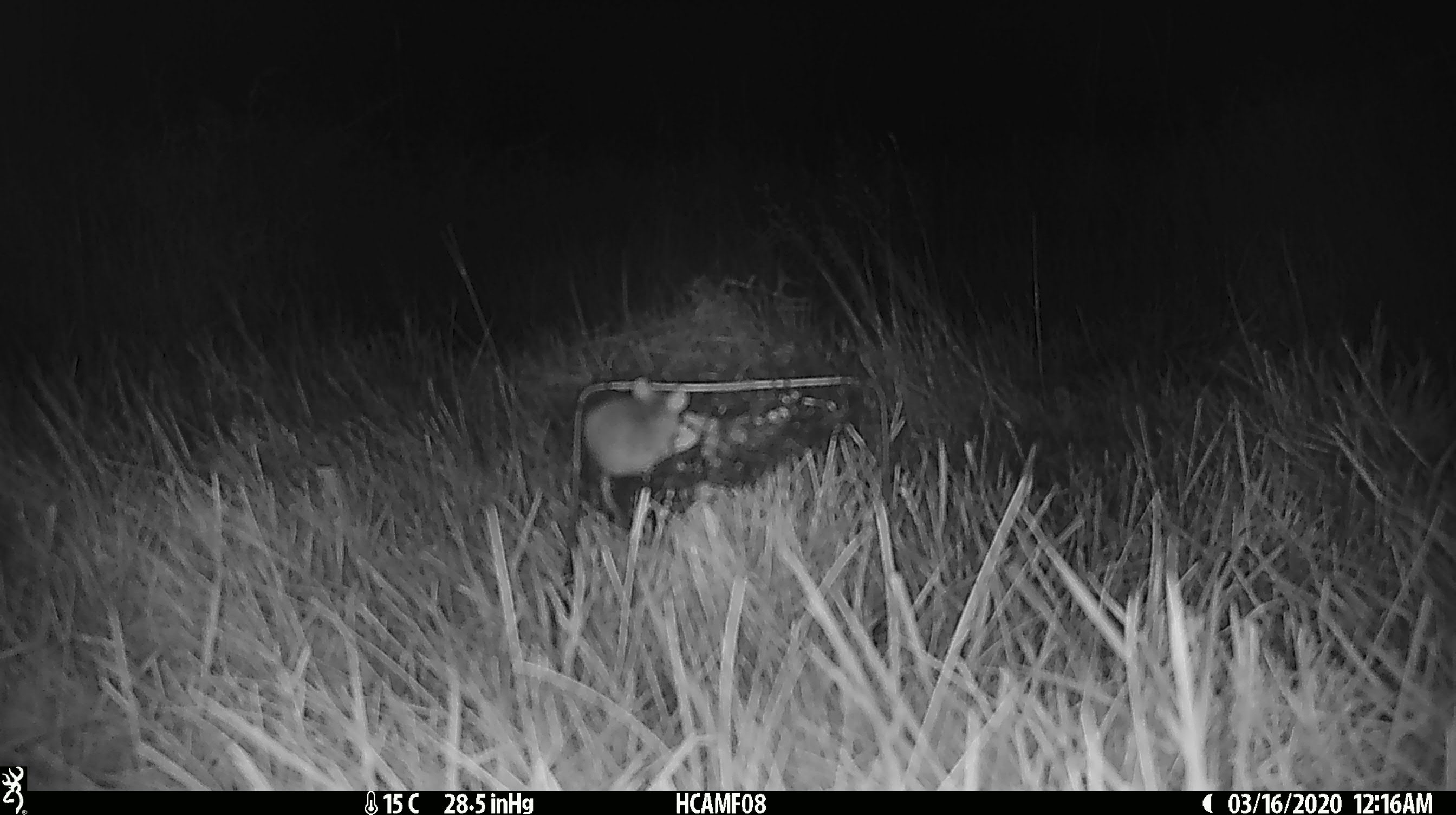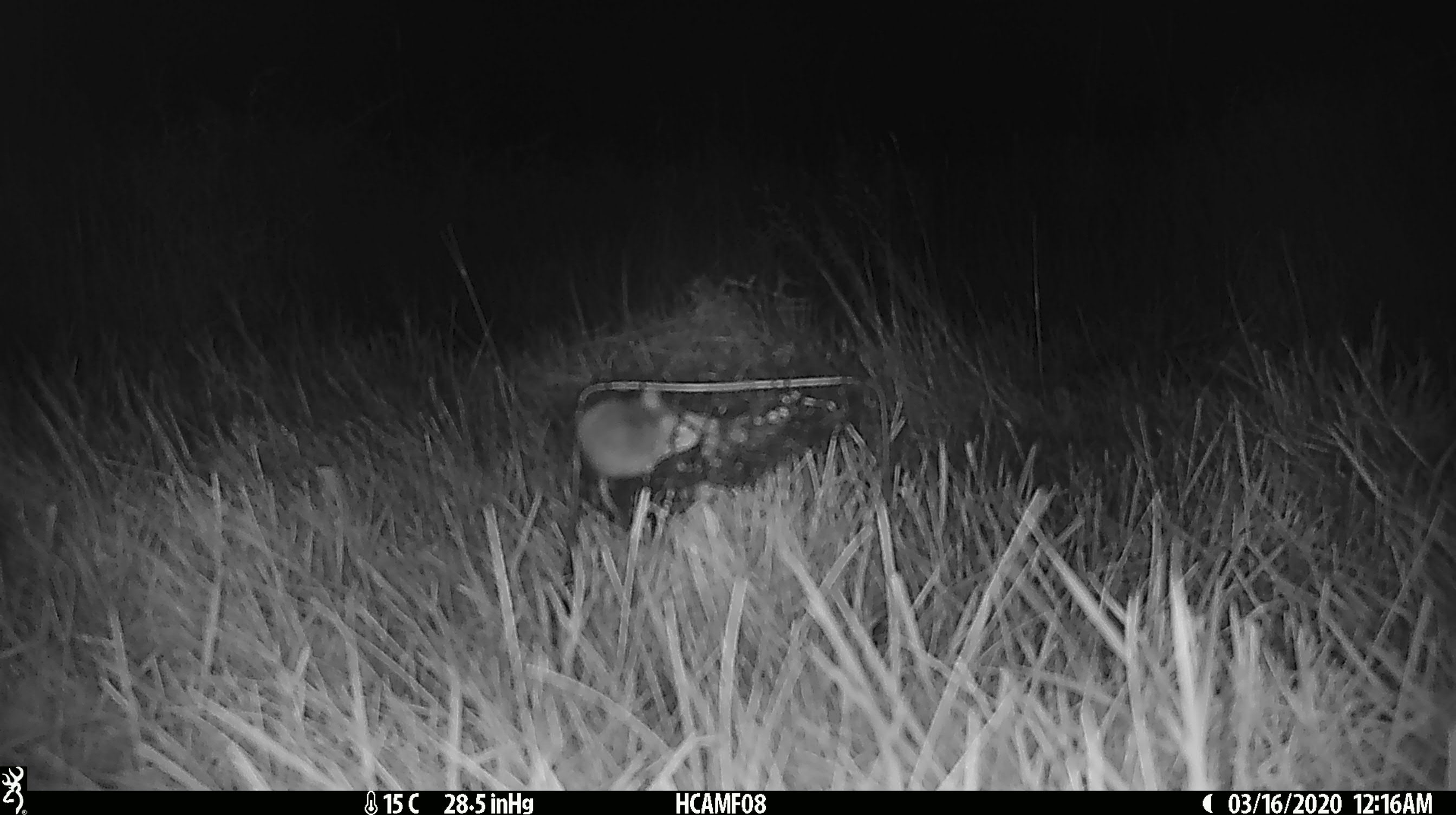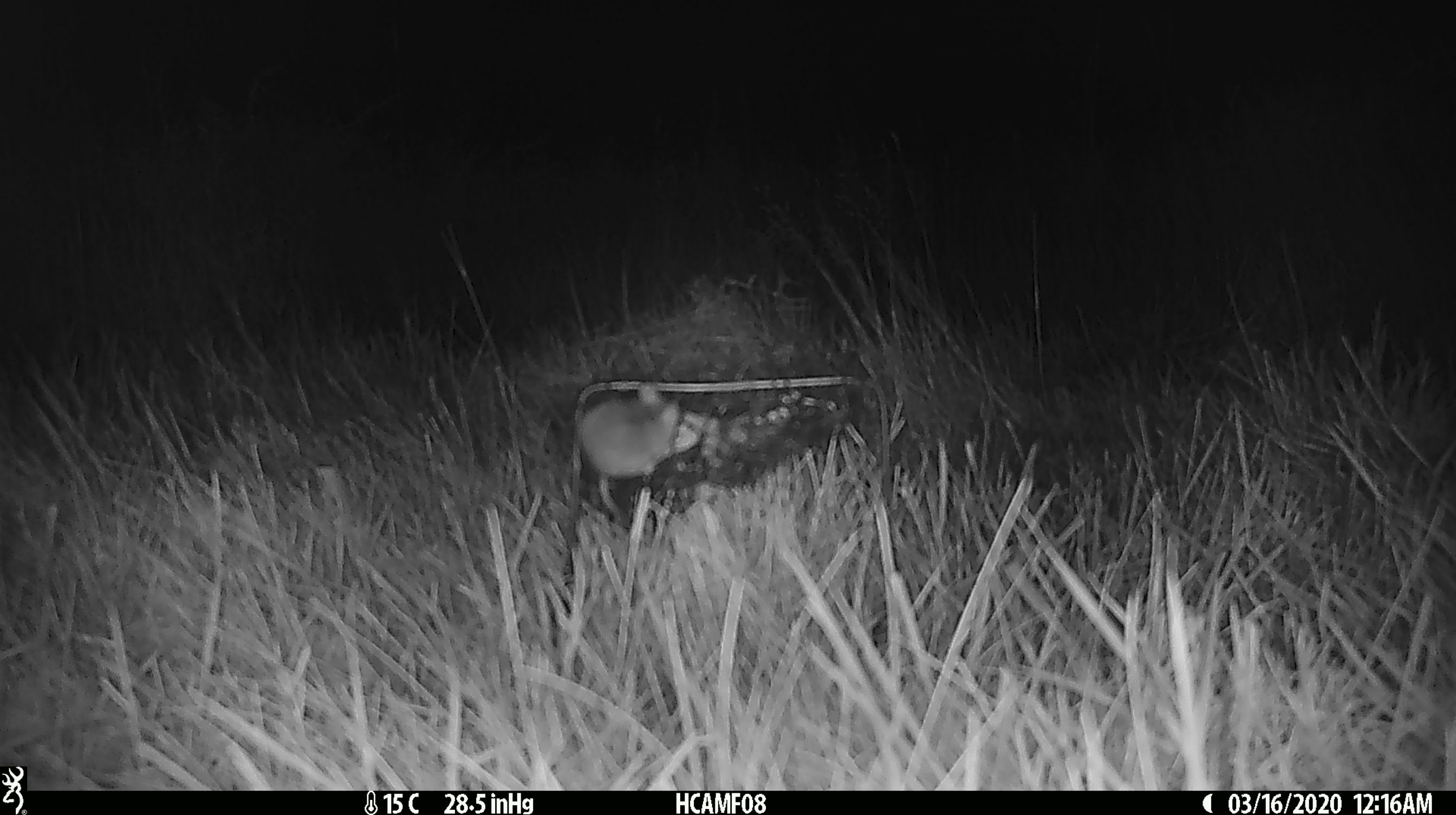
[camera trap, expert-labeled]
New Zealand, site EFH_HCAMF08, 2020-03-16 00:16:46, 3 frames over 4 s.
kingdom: Animalia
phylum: Chordata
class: Mammalia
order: Rodentia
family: Muridae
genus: Mus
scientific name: Mus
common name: mouse